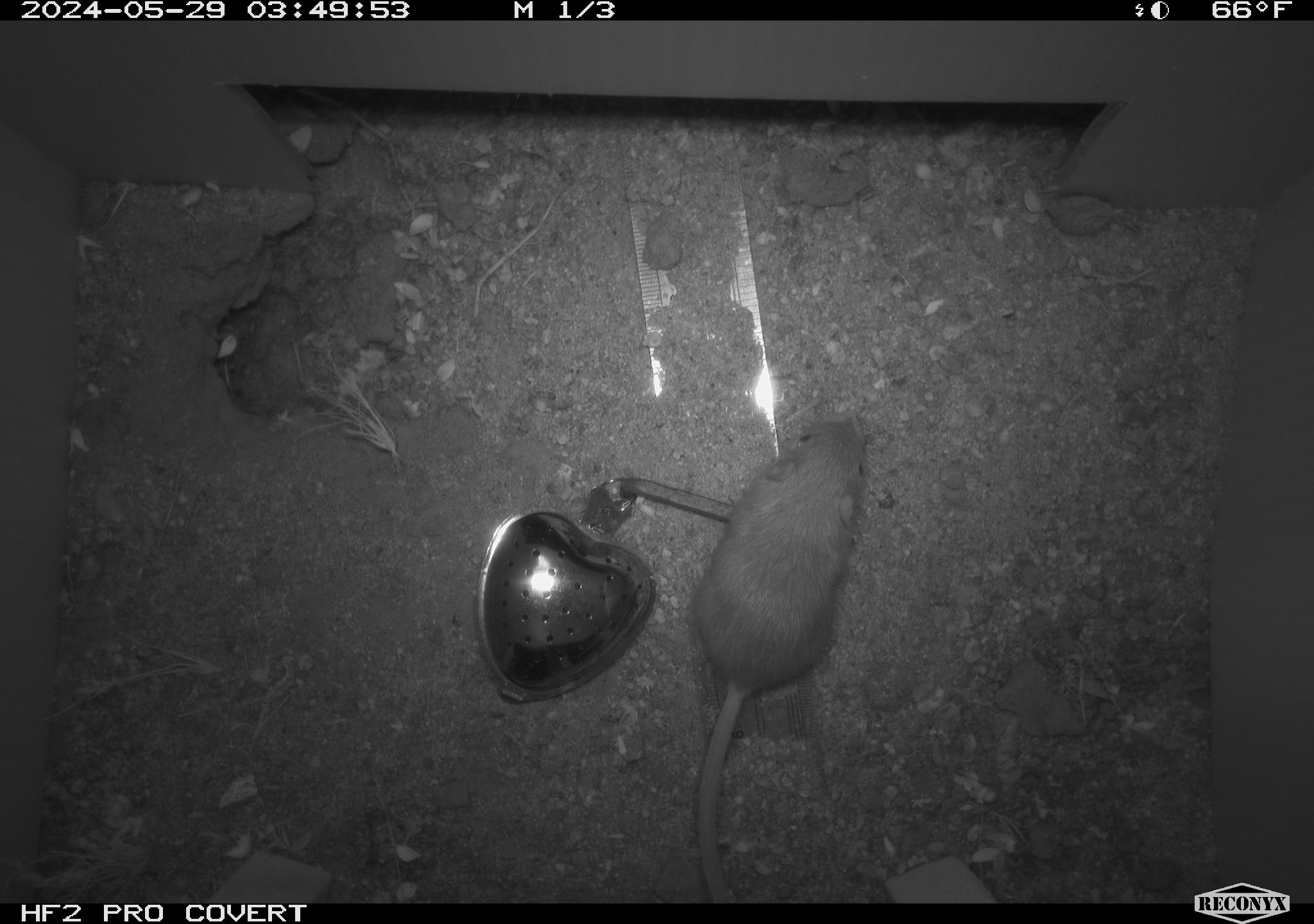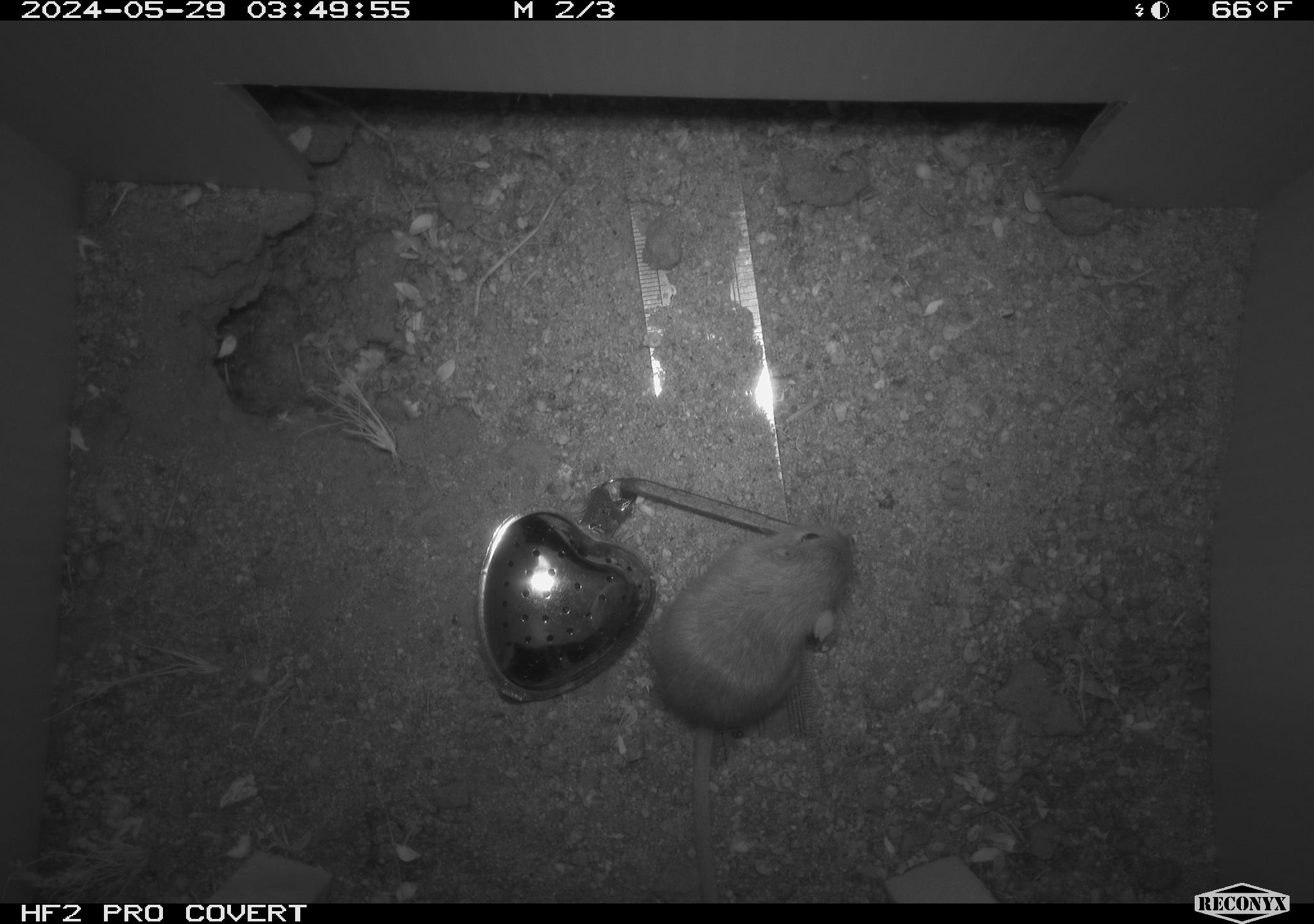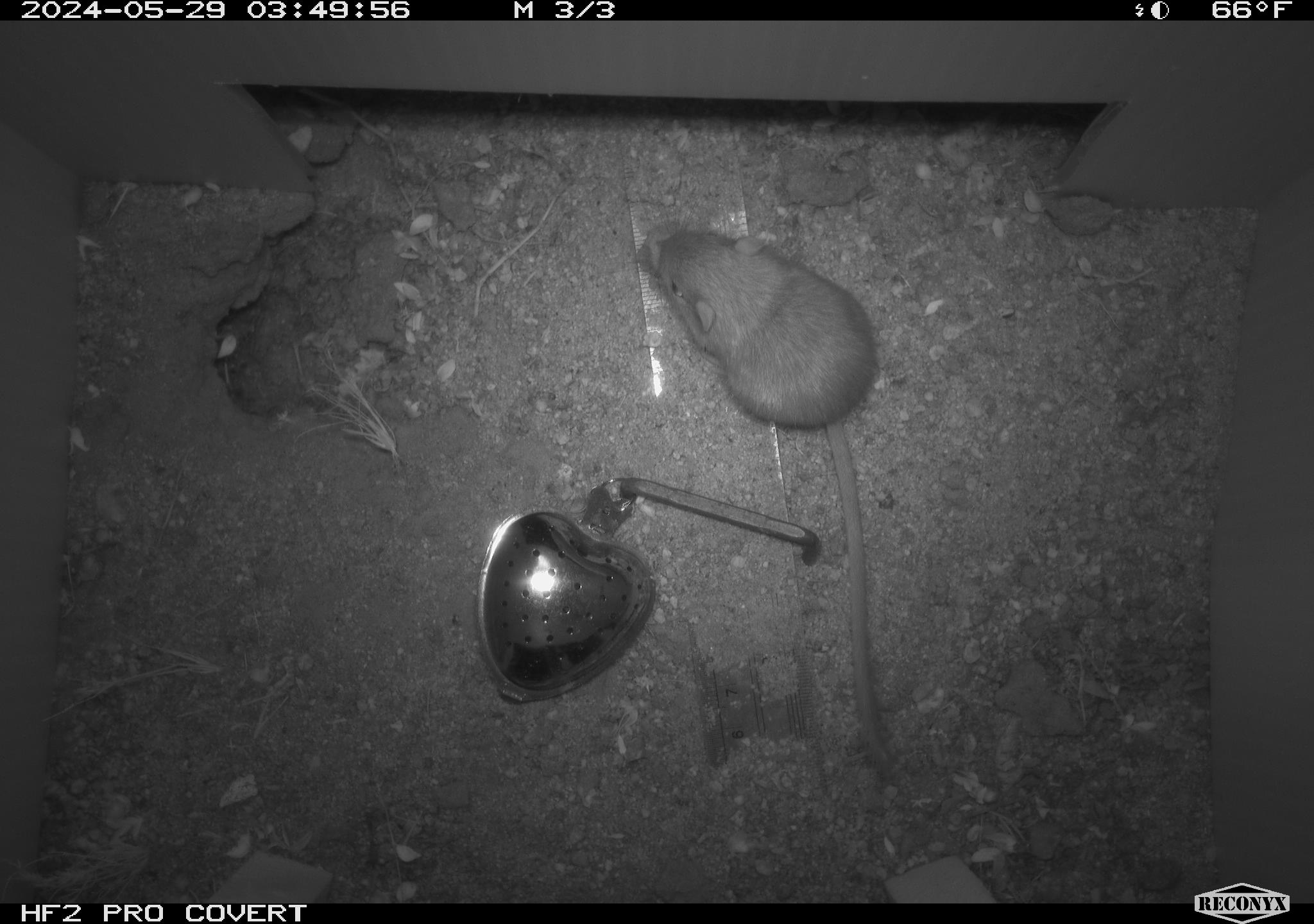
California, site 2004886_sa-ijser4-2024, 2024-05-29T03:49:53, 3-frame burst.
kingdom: Animalia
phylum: Chordata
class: Mammalia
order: Rodentia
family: Heteromyidae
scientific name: Heteromyidae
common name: kangaroo rats and pocket mice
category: heteromyidae family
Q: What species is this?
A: Heteromyidae family (kangaroo rats and pocket mice) (Heteromyidae).